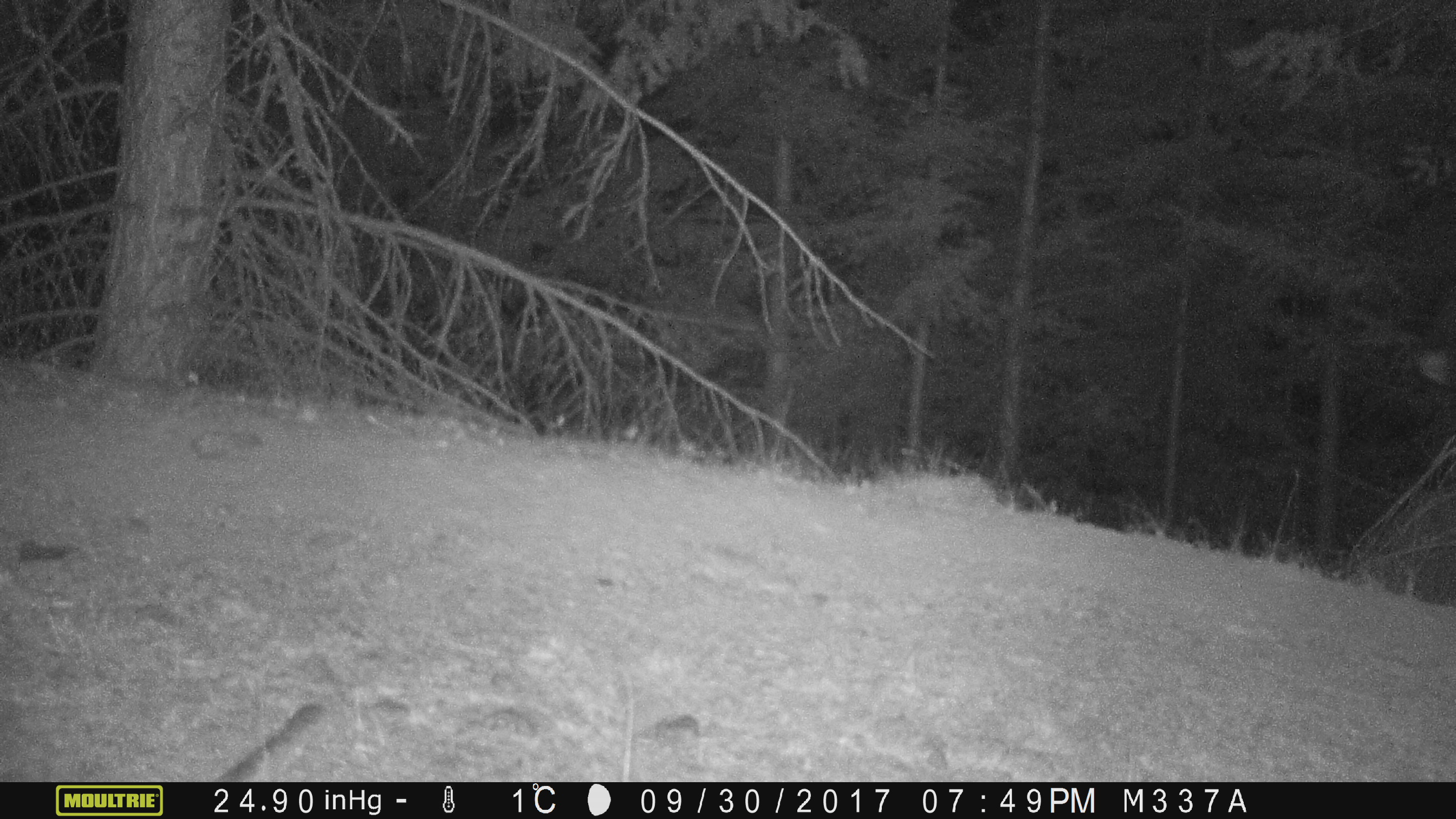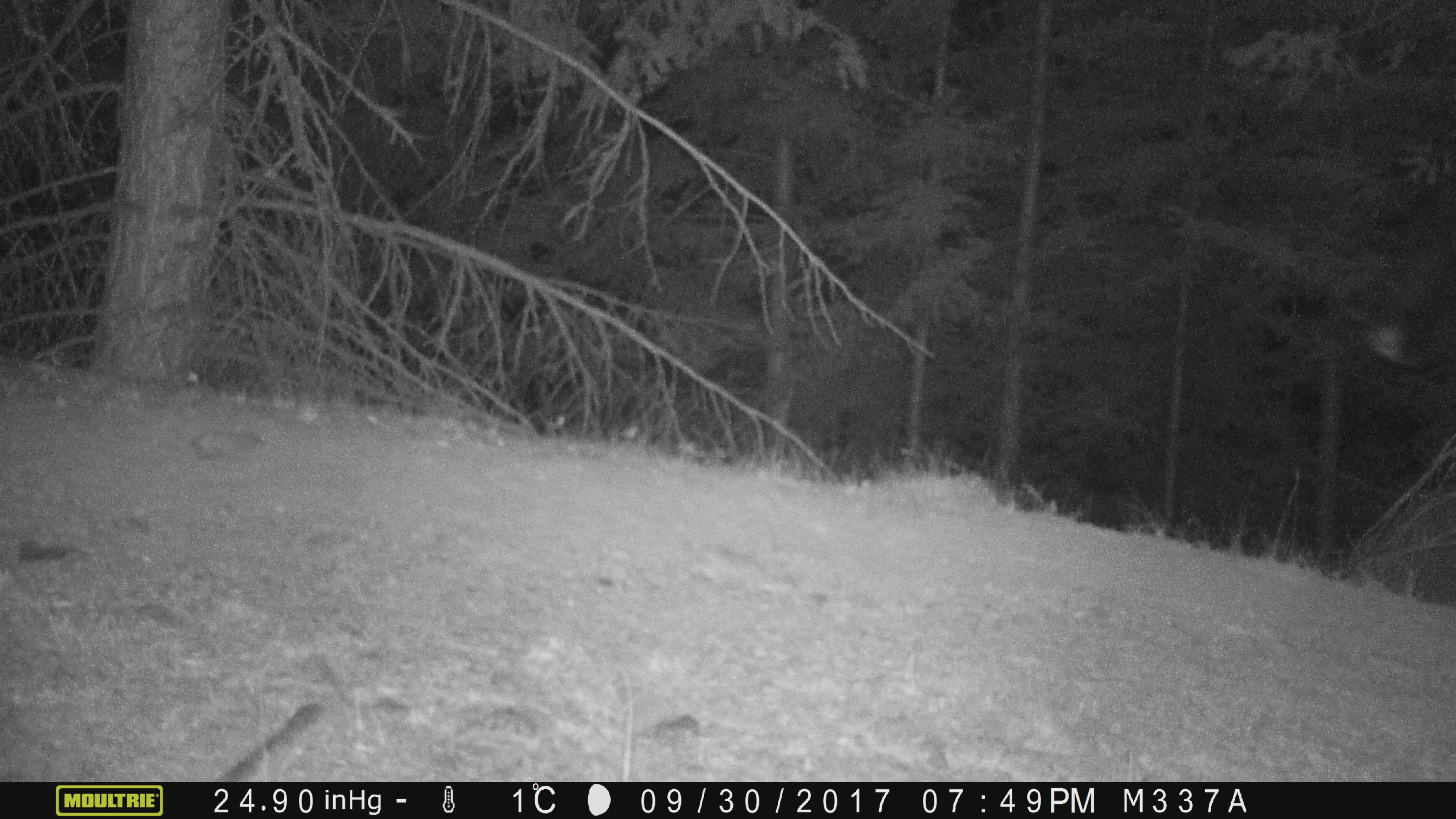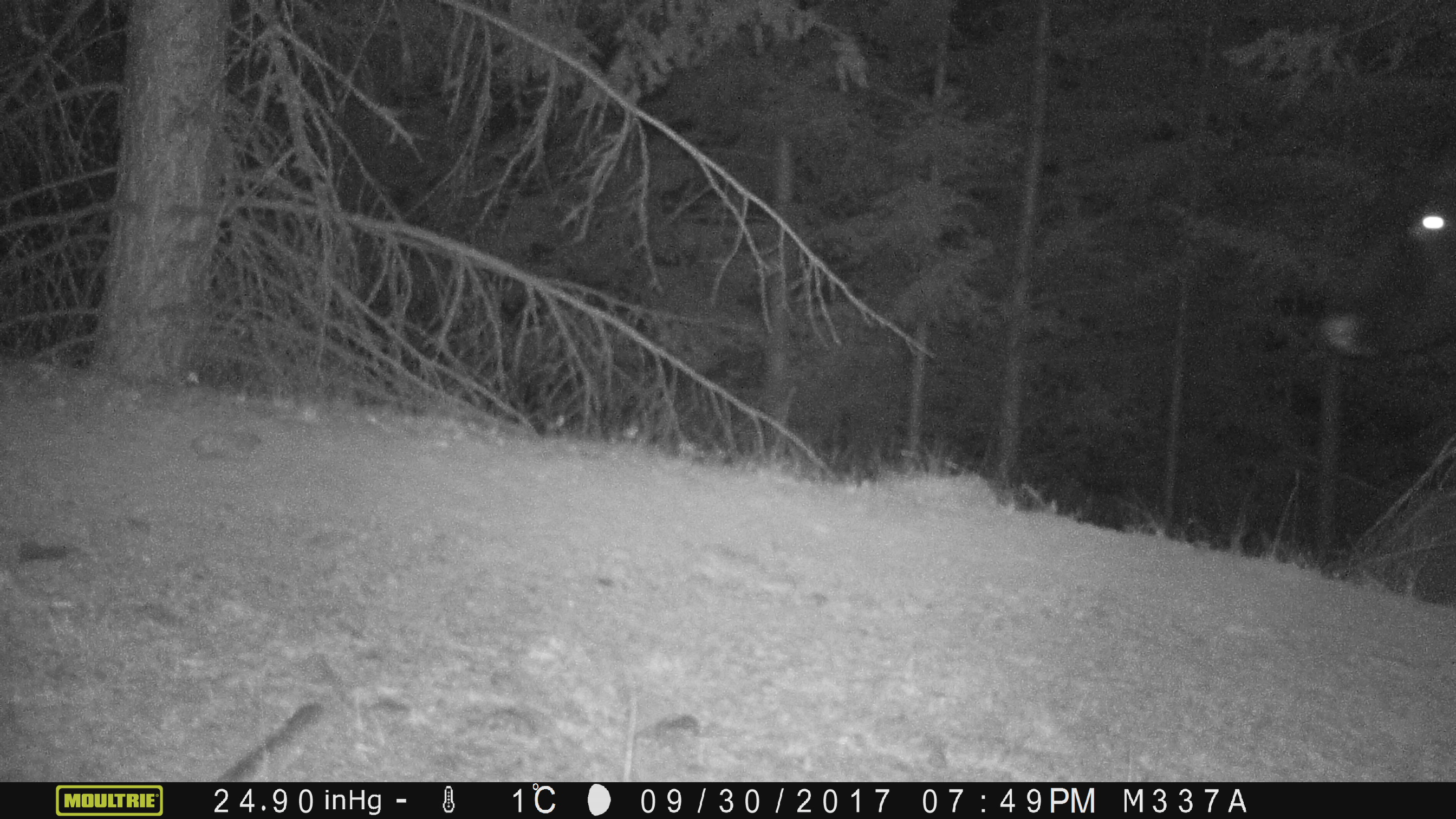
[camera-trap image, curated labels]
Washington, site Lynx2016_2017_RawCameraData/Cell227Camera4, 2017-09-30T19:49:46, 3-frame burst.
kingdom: Animalia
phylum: Chordata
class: Mammalia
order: Artiodactyla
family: Bovidae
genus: Bos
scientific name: Bos taurus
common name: domestic cattle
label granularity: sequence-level